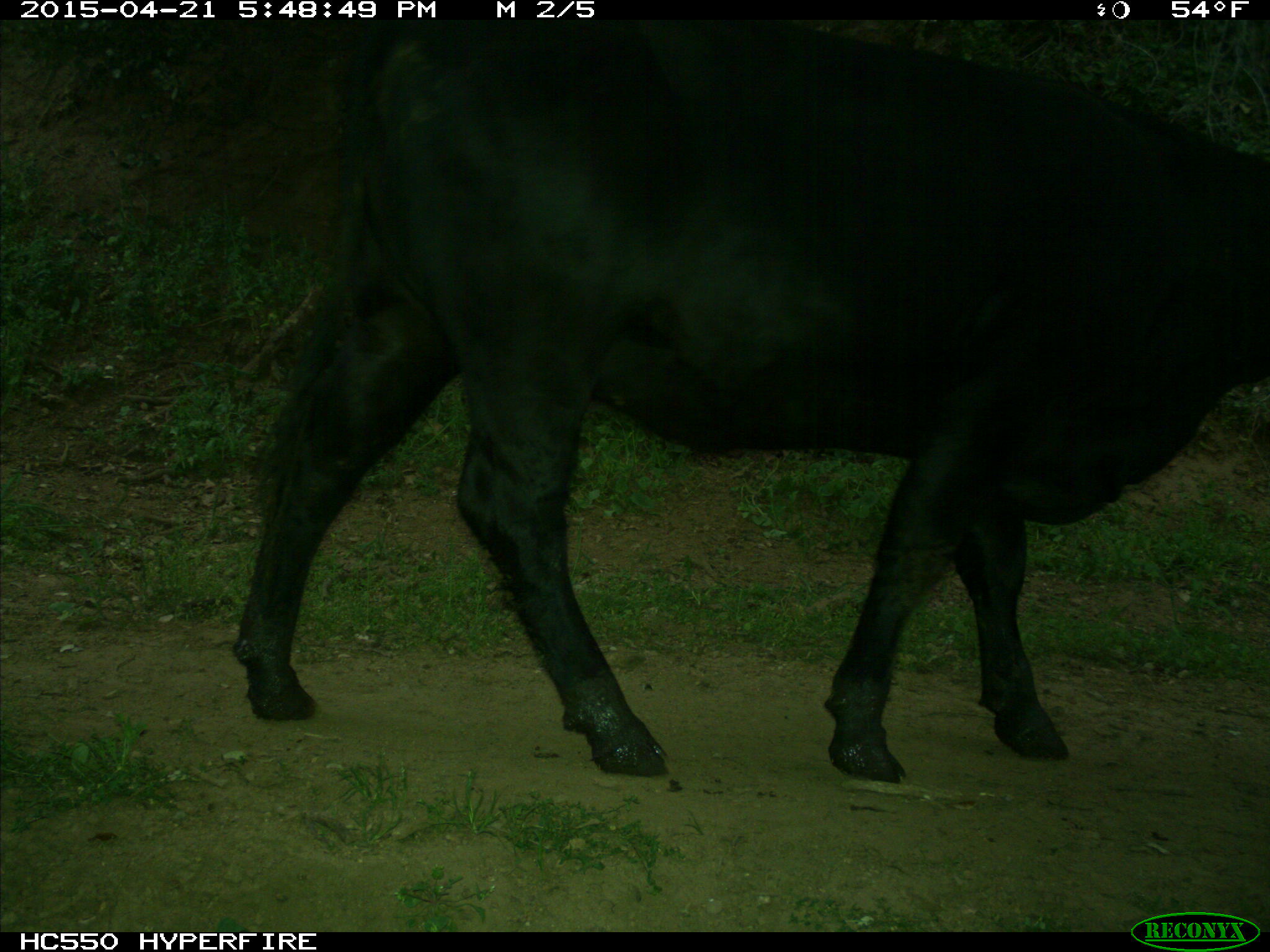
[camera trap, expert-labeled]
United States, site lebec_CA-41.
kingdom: Animalia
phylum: Chordata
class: Mammalia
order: Artiodactyla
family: Bovidae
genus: Bos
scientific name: Bos taurus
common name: domestic cow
Bos taurus (domestic cow).